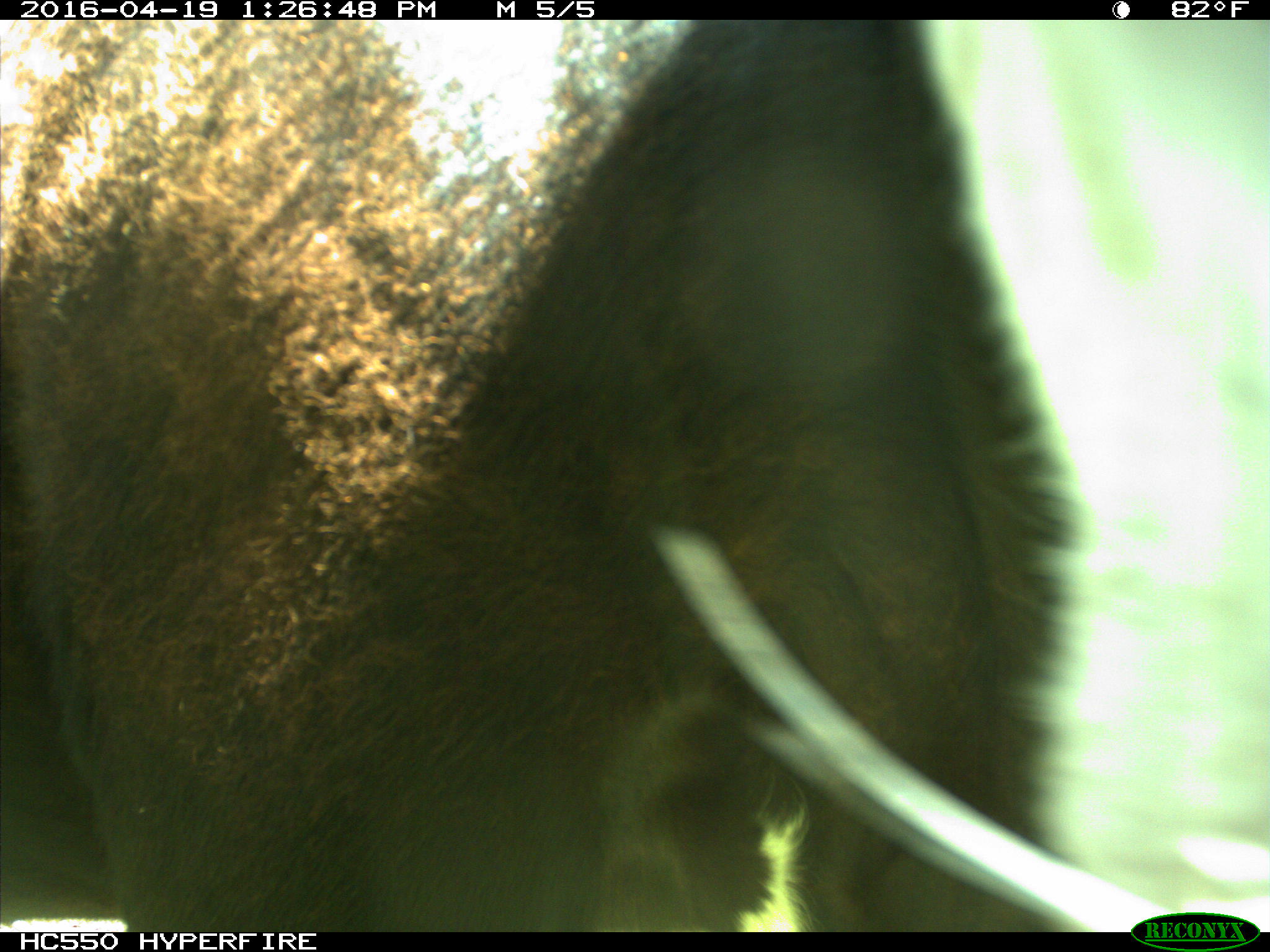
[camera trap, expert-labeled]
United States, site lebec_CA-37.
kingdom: Animalia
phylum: Chordata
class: Mammalia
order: Artiodactyla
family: Bovidae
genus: Bos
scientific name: Bos taurus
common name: domestic cow